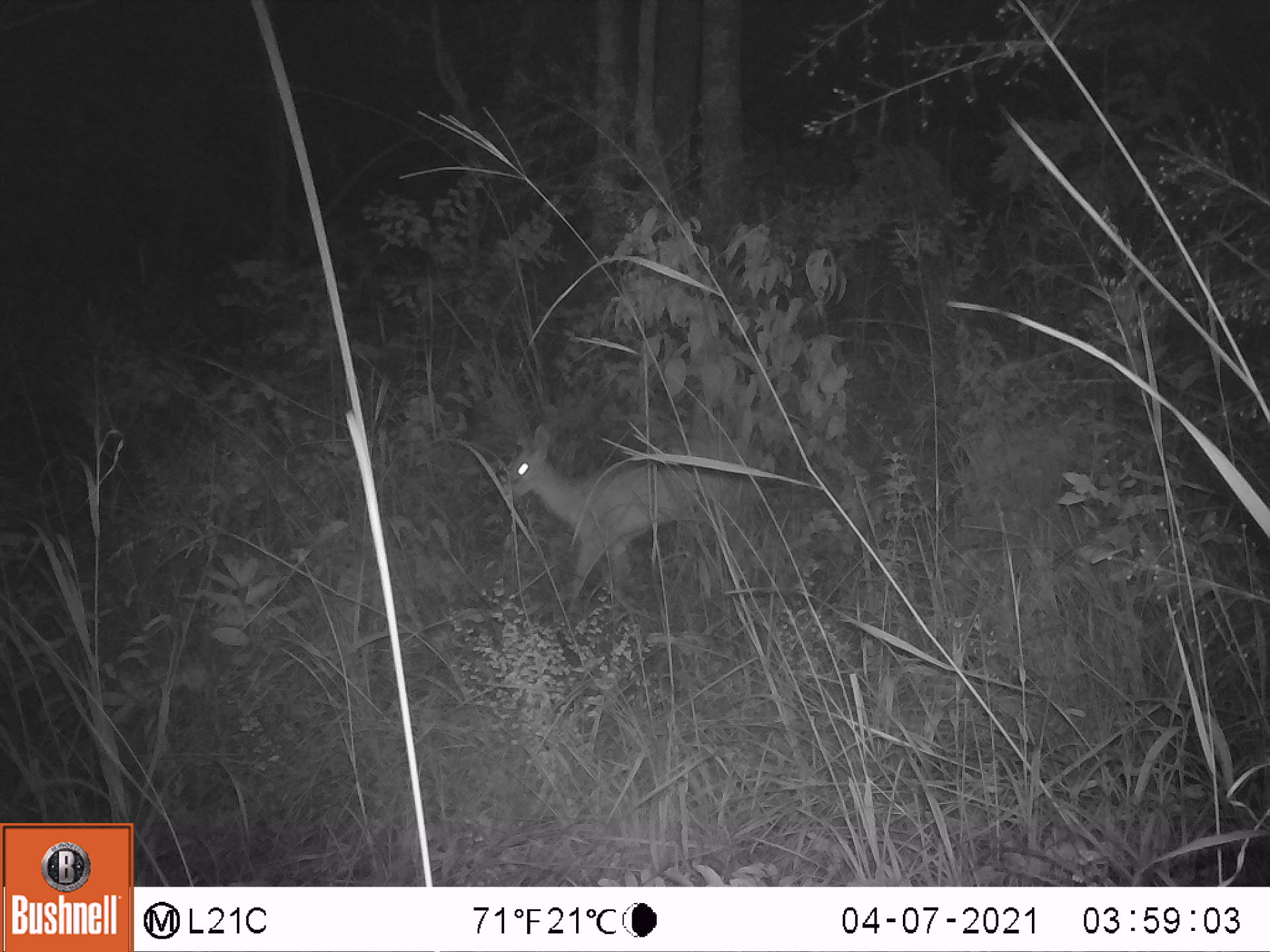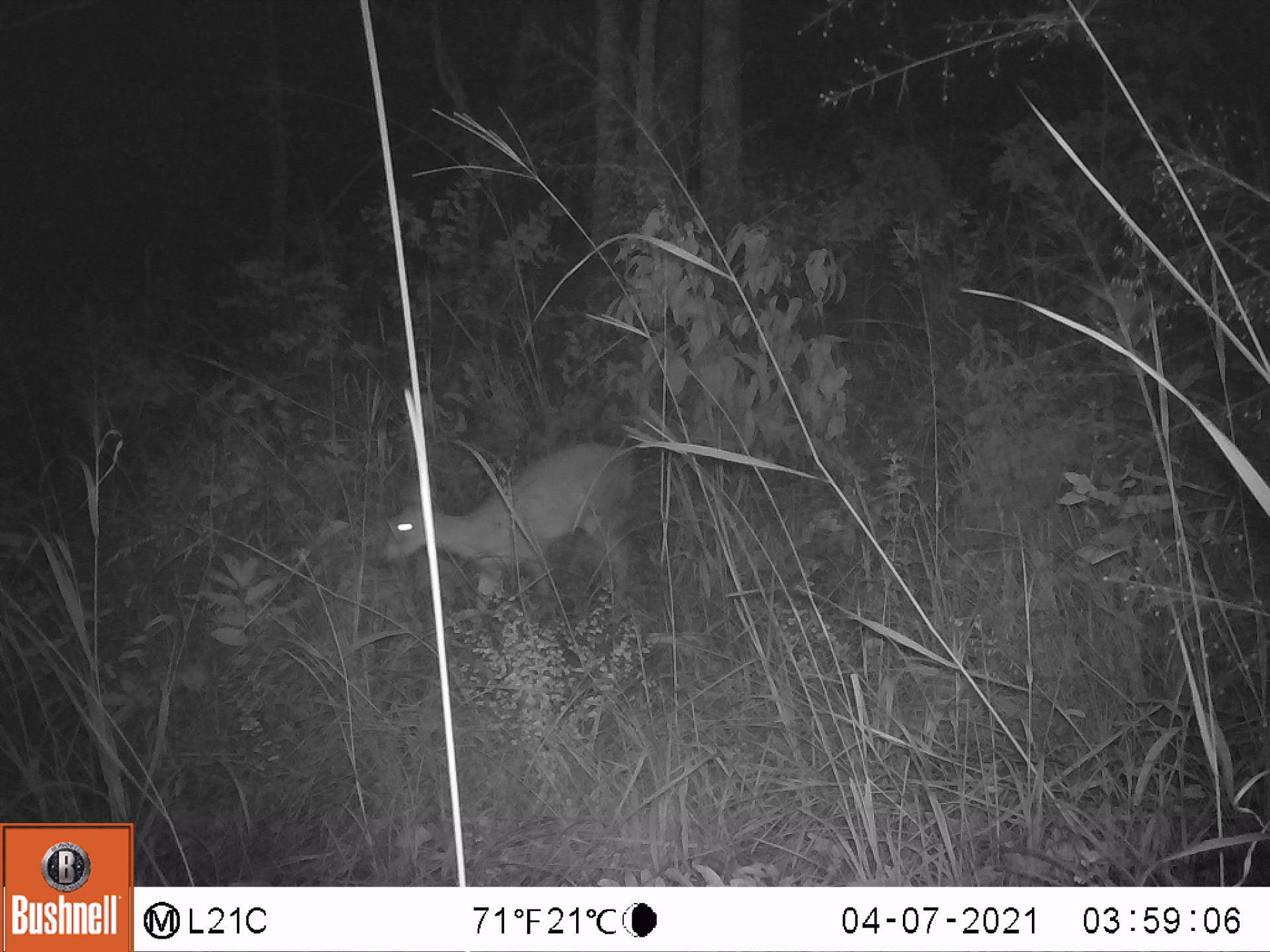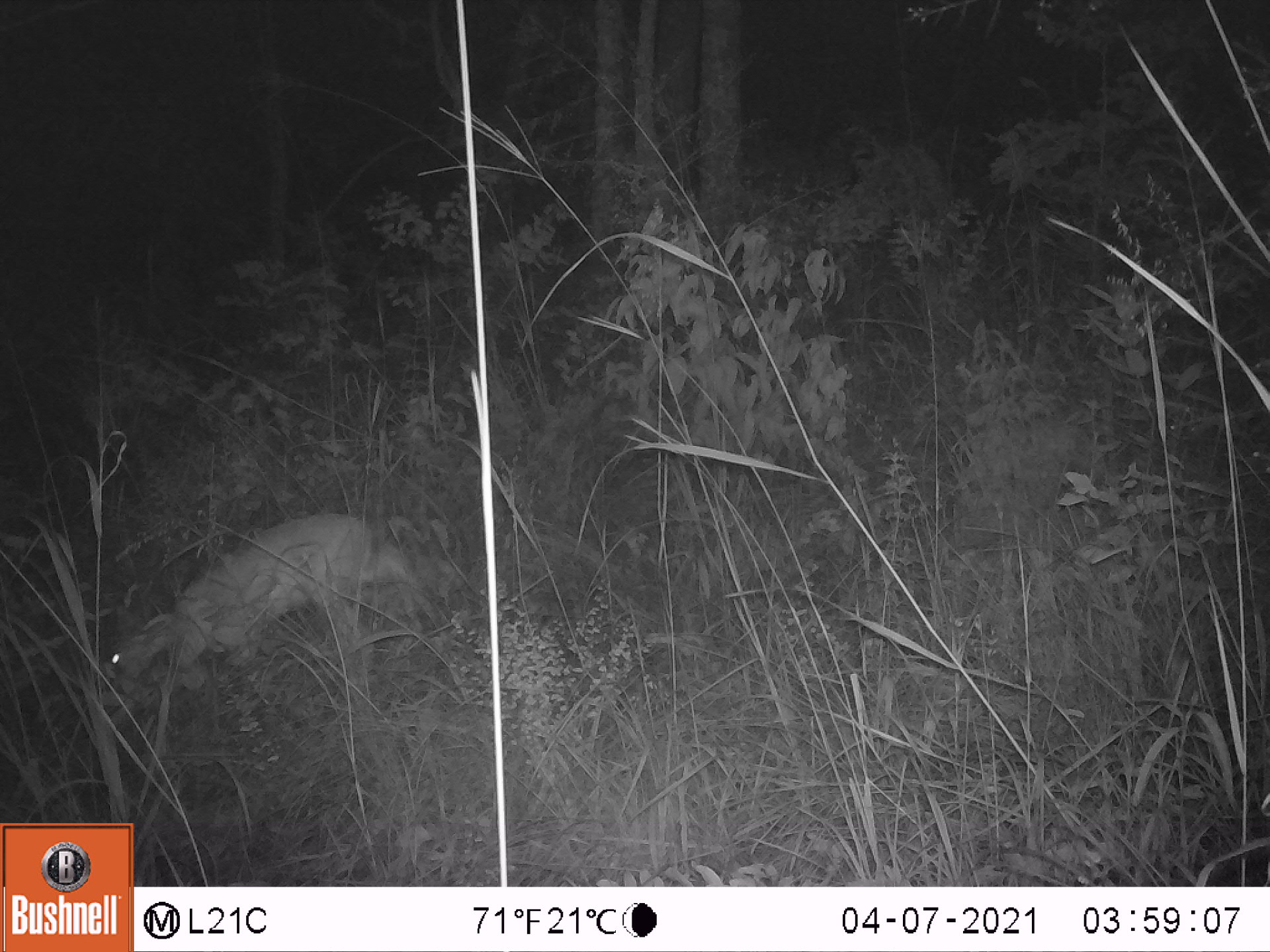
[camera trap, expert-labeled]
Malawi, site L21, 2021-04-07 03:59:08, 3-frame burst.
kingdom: Animalia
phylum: Chordata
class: Mammalia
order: Artiodactyla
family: Bovidae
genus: Sylvicapra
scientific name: Sylvicapra grimmia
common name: common duiker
Common duiker (Sylvicapra grimmia), count 1.